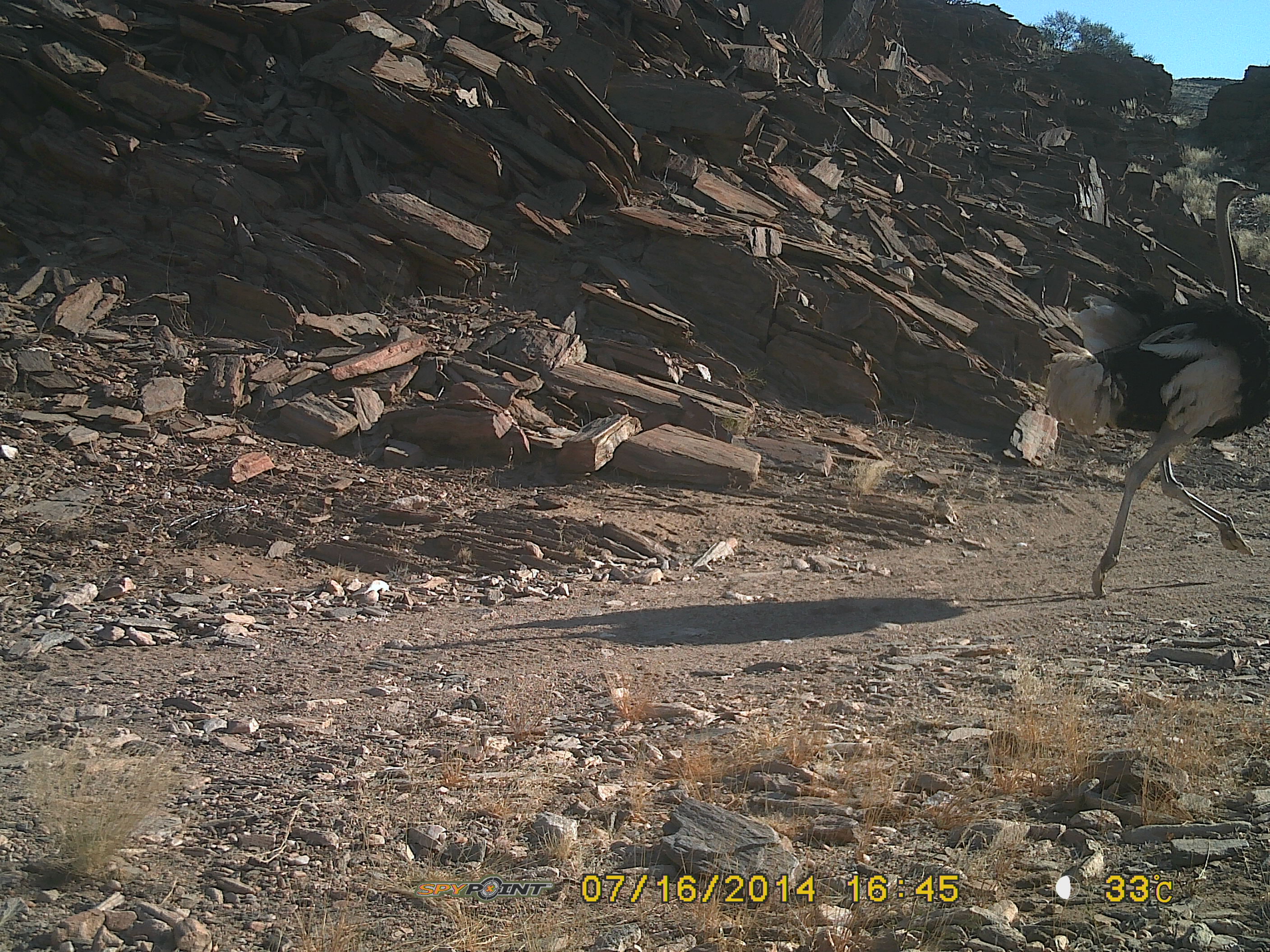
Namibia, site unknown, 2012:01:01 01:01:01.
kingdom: Animalia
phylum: Chordata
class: Aves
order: Struthioniformes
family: Struthionidae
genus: Struthio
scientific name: Struthio camelus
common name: common ostrich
Struthio camelus (common ostrich).